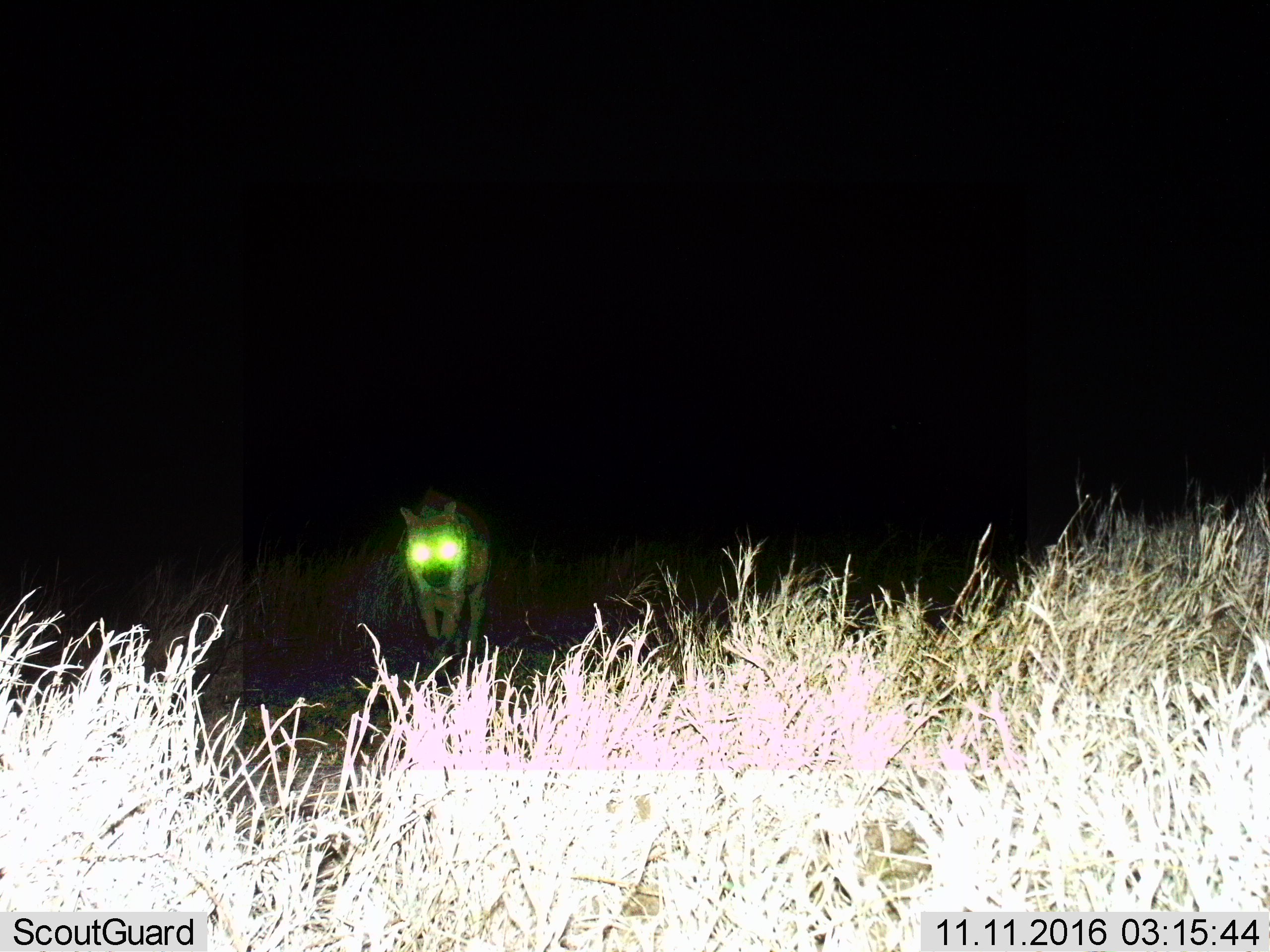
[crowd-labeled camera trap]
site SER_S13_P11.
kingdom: Animalia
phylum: Chordata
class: Mammalia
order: Carnivora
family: Hyaenidae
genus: Crocuta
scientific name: Crocuta crocuta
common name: spotted hyena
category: hyenaspotted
Hyenaspotted (spotted hyena) (Crocuta crocuta), count 1. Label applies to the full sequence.